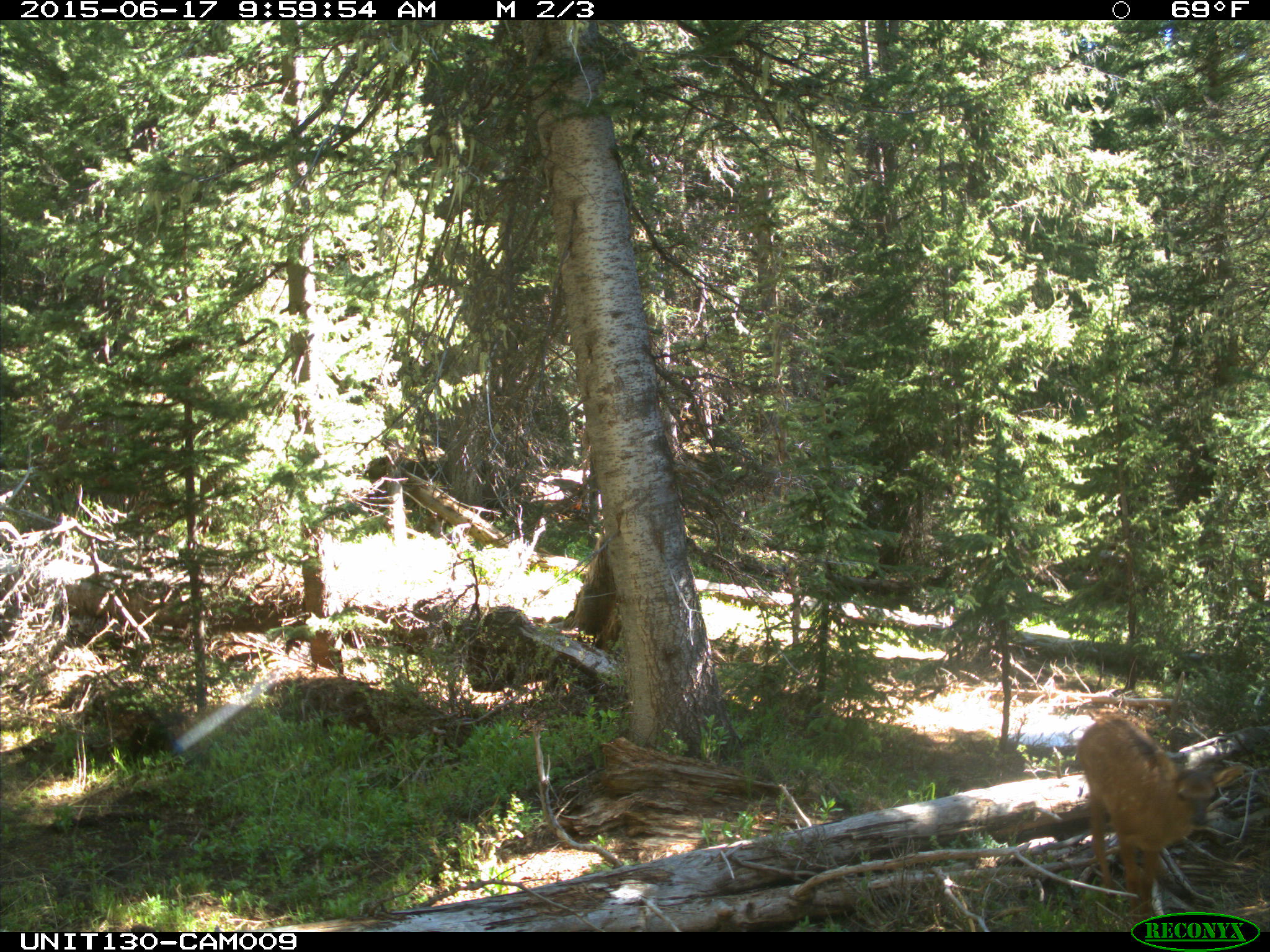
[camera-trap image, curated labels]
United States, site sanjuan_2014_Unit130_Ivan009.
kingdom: Animalia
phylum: Chordata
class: Mammalia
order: Artiodactyla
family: Cervidae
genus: Cervus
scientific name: Cervus elaphus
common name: red deer